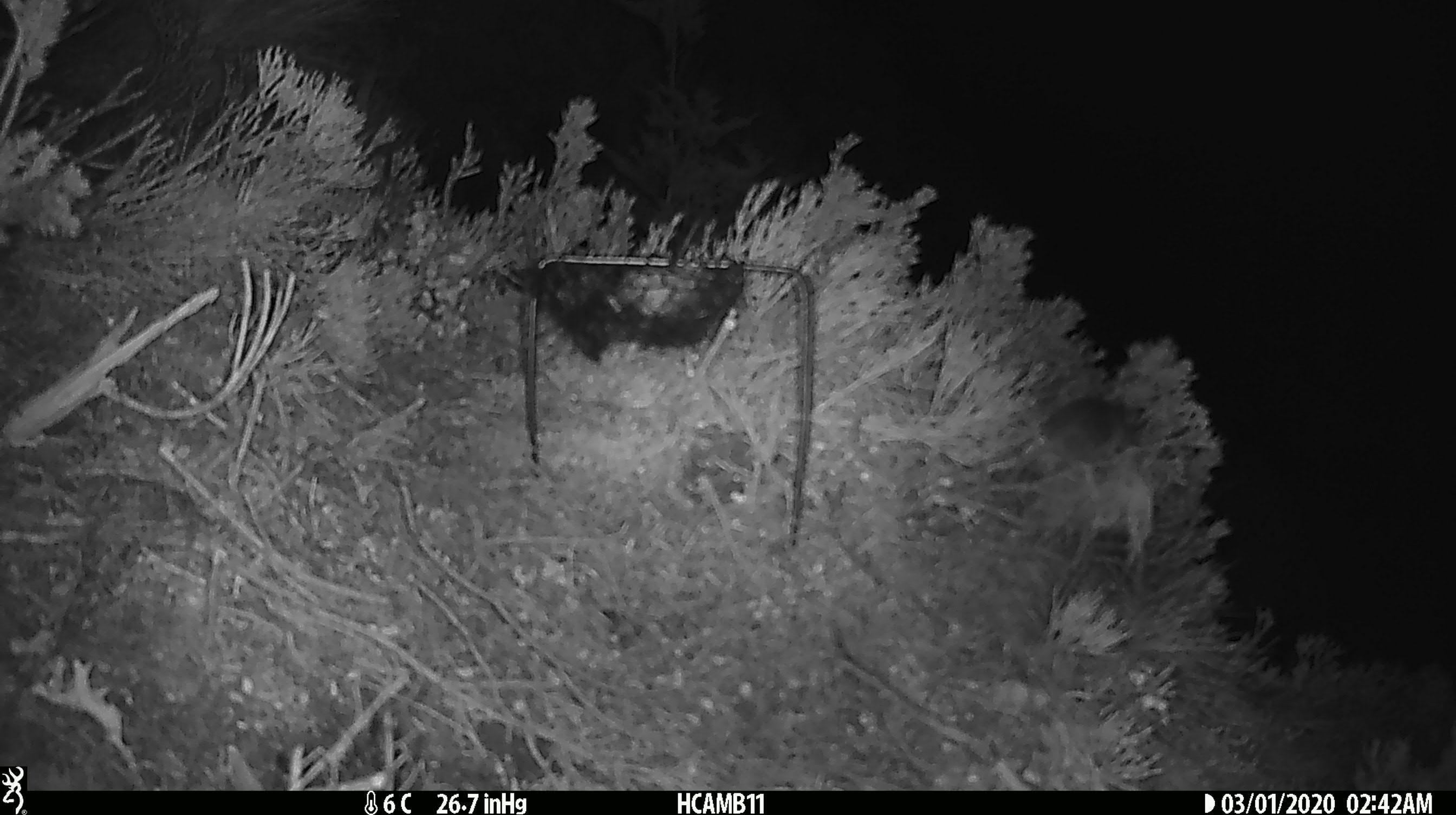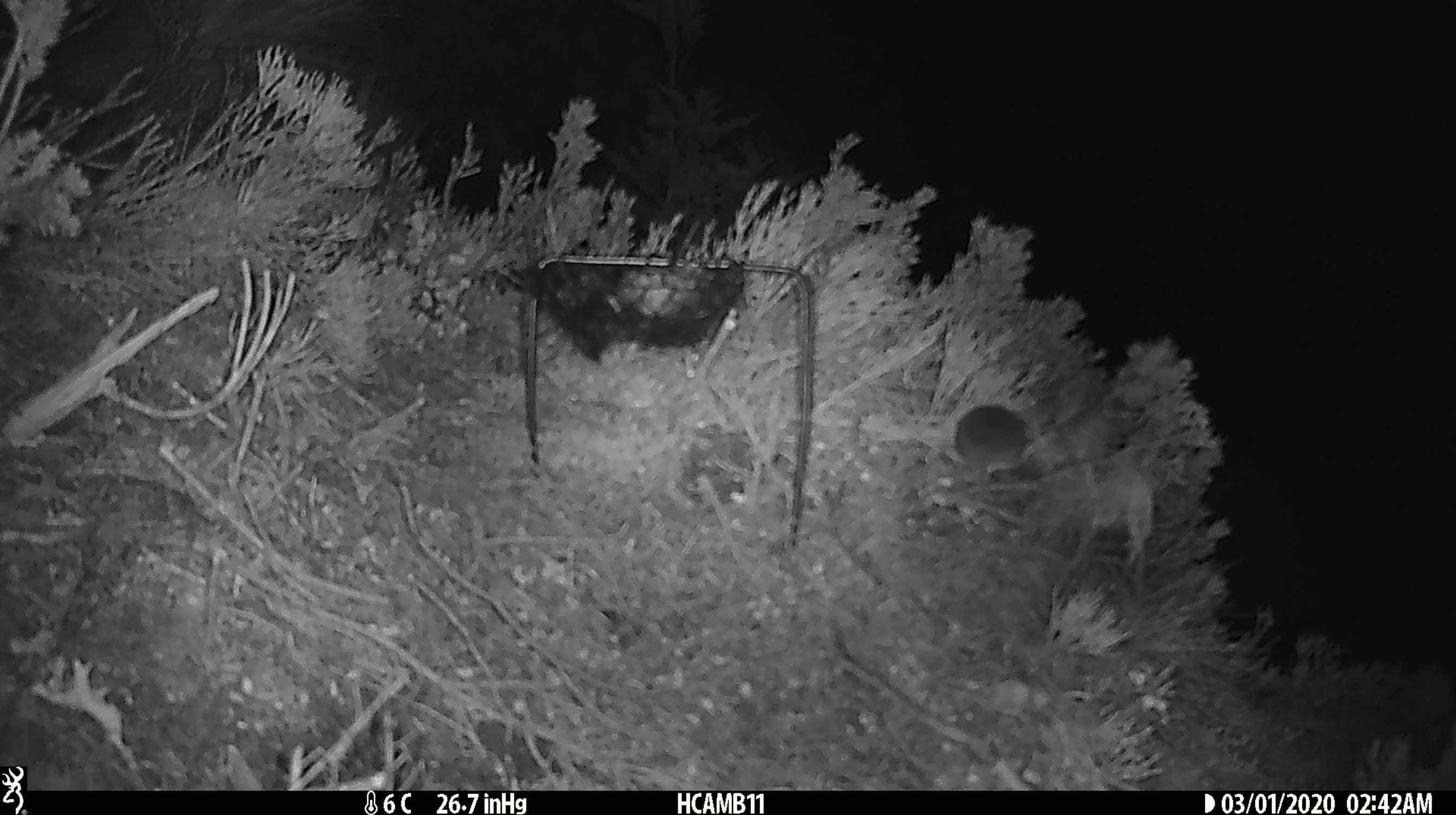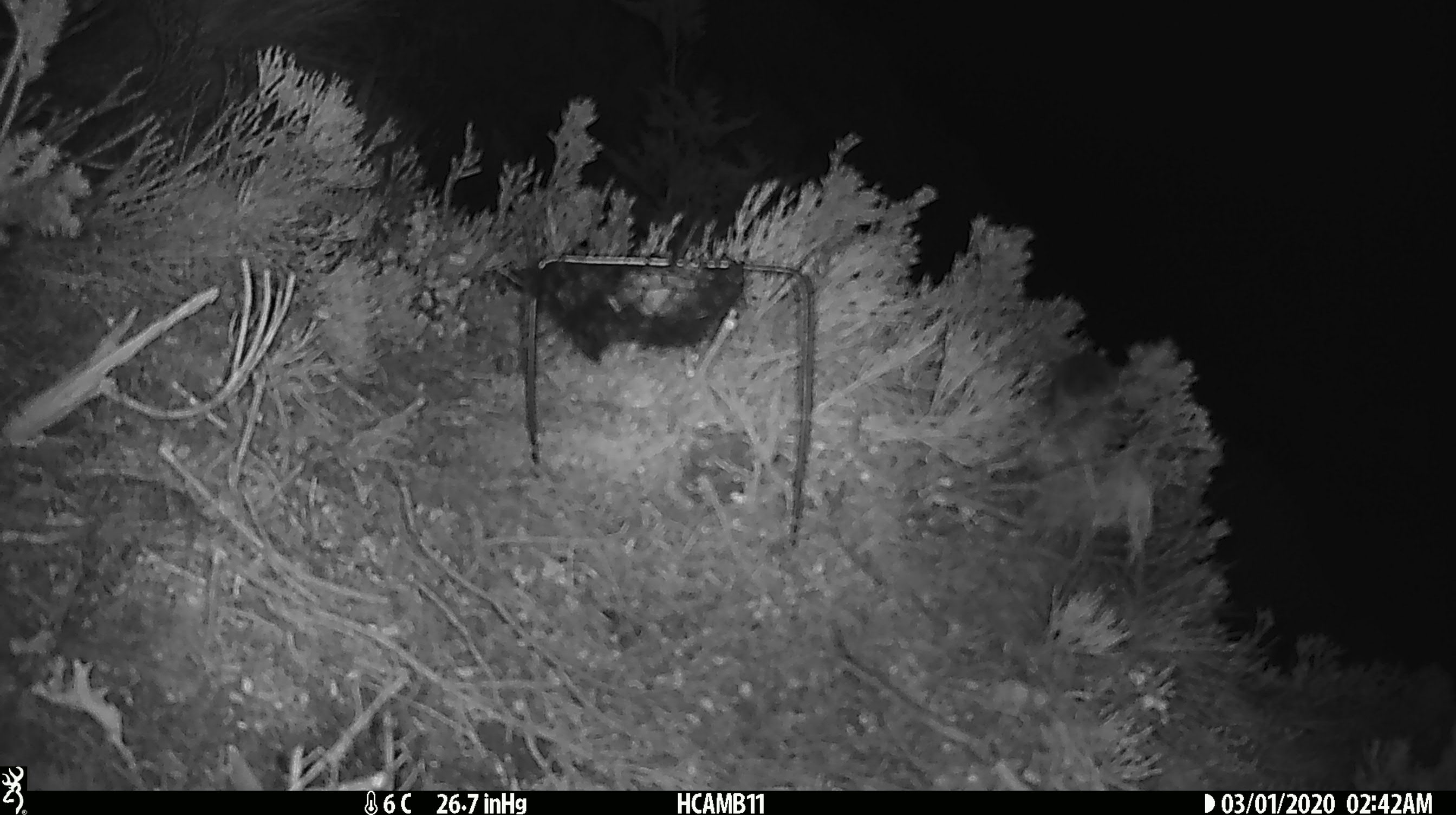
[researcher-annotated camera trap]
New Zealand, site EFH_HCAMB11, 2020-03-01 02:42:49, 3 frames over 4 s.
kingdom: Animalia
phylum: Chordata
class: Mammalia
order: Rodentia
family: Muridae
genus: Mus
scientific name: Mus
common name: mouse